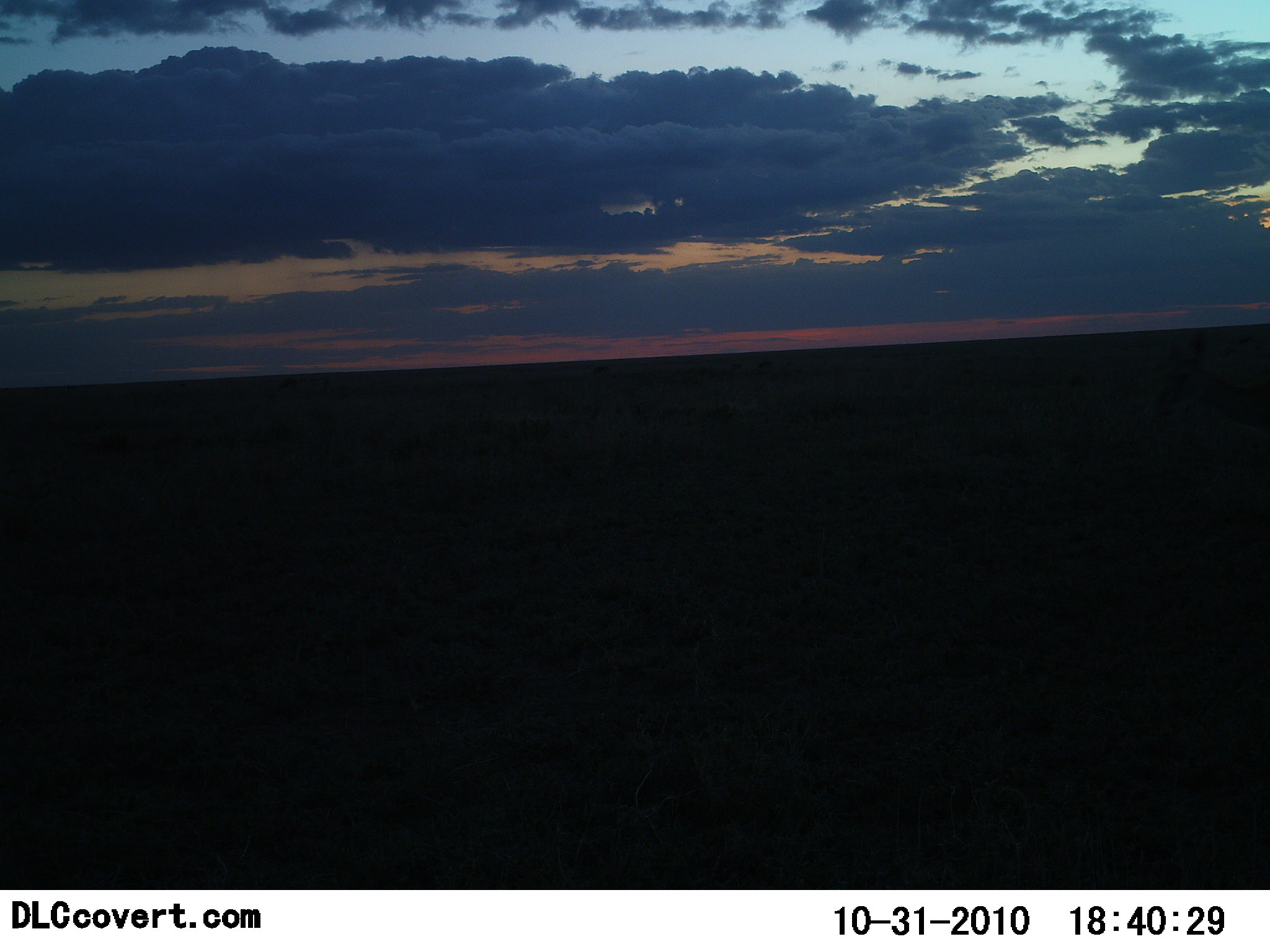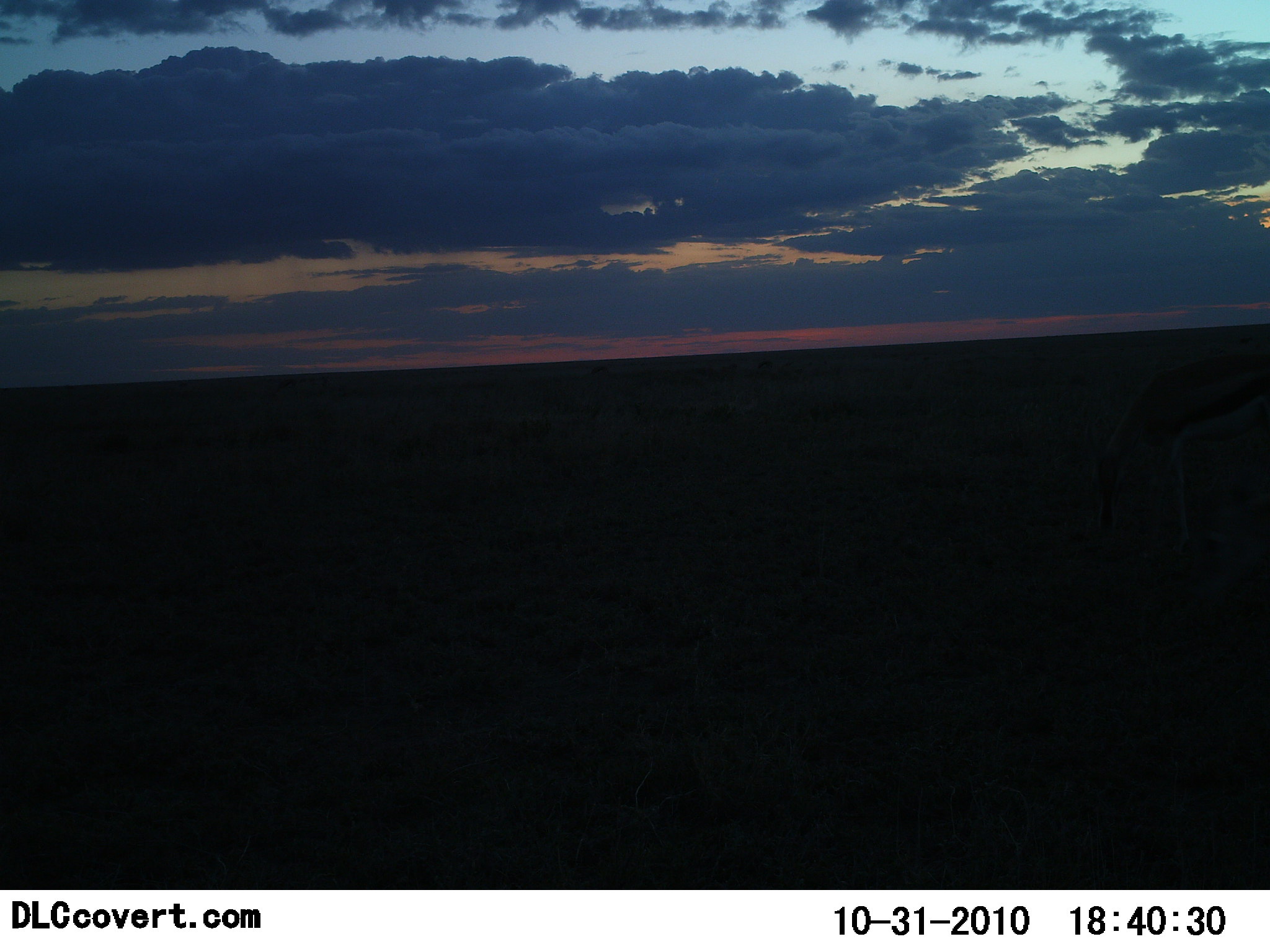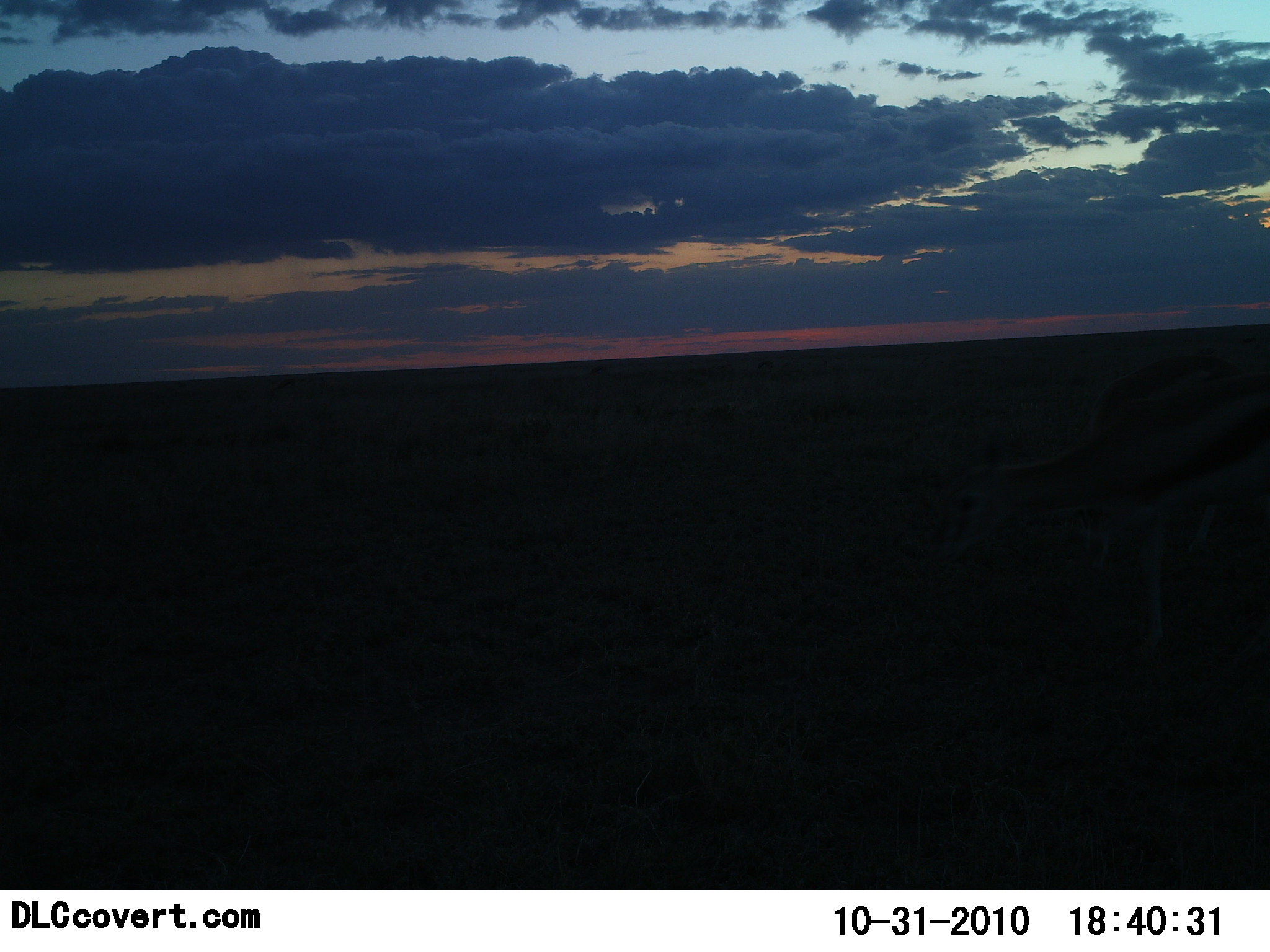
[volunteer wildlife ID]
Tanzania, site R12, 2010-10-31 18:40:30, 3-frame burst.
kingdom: Animalia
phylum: Chordata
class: Mammalia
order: Artiodactyla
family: Bovidae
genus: Eudorcas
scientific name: Eudorcas thomsonii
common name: thomson's gazelle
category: gazellethomsons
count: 2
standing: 8%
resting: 0%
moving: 33%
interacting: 0%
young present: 0%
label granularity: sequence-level